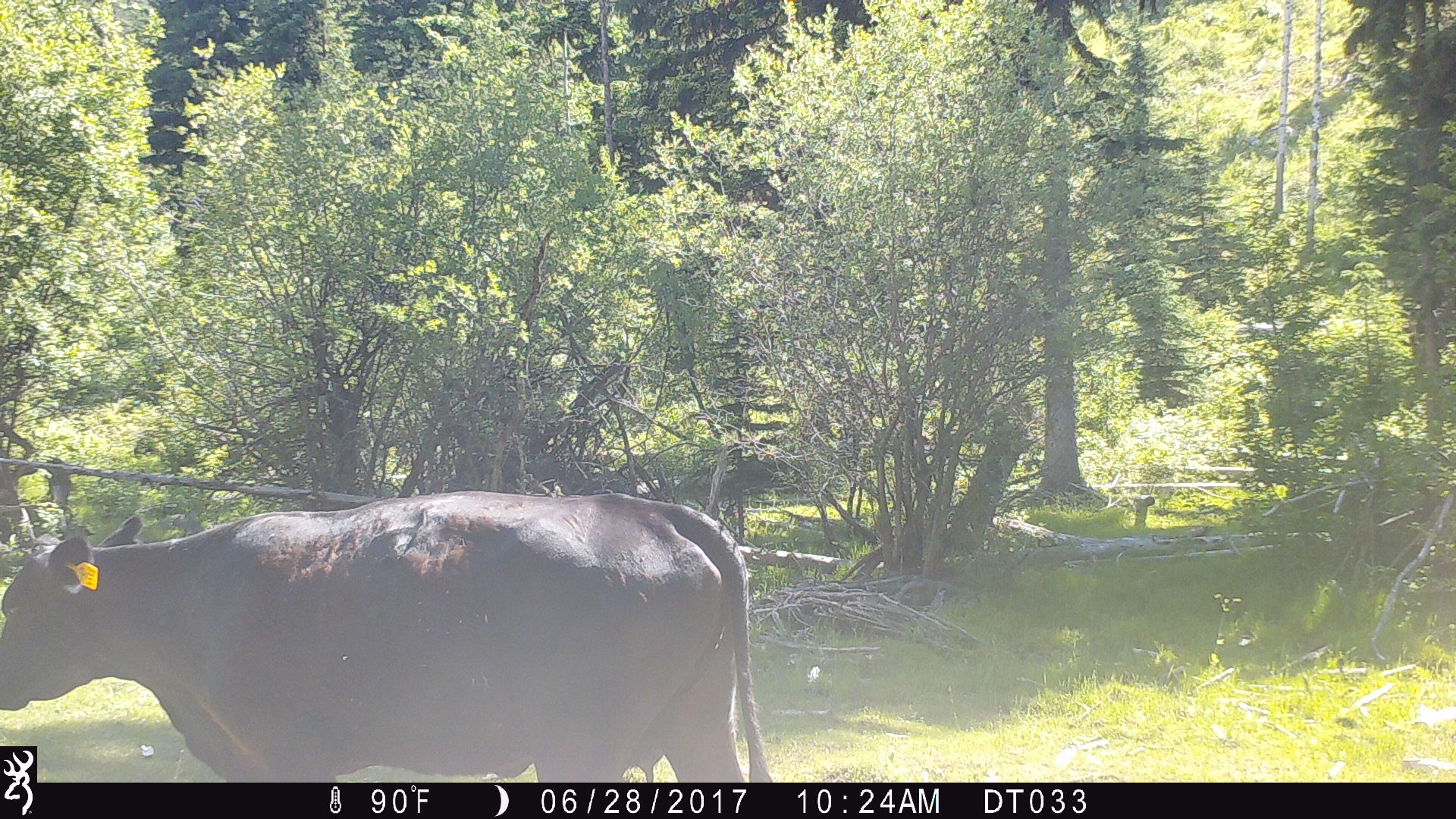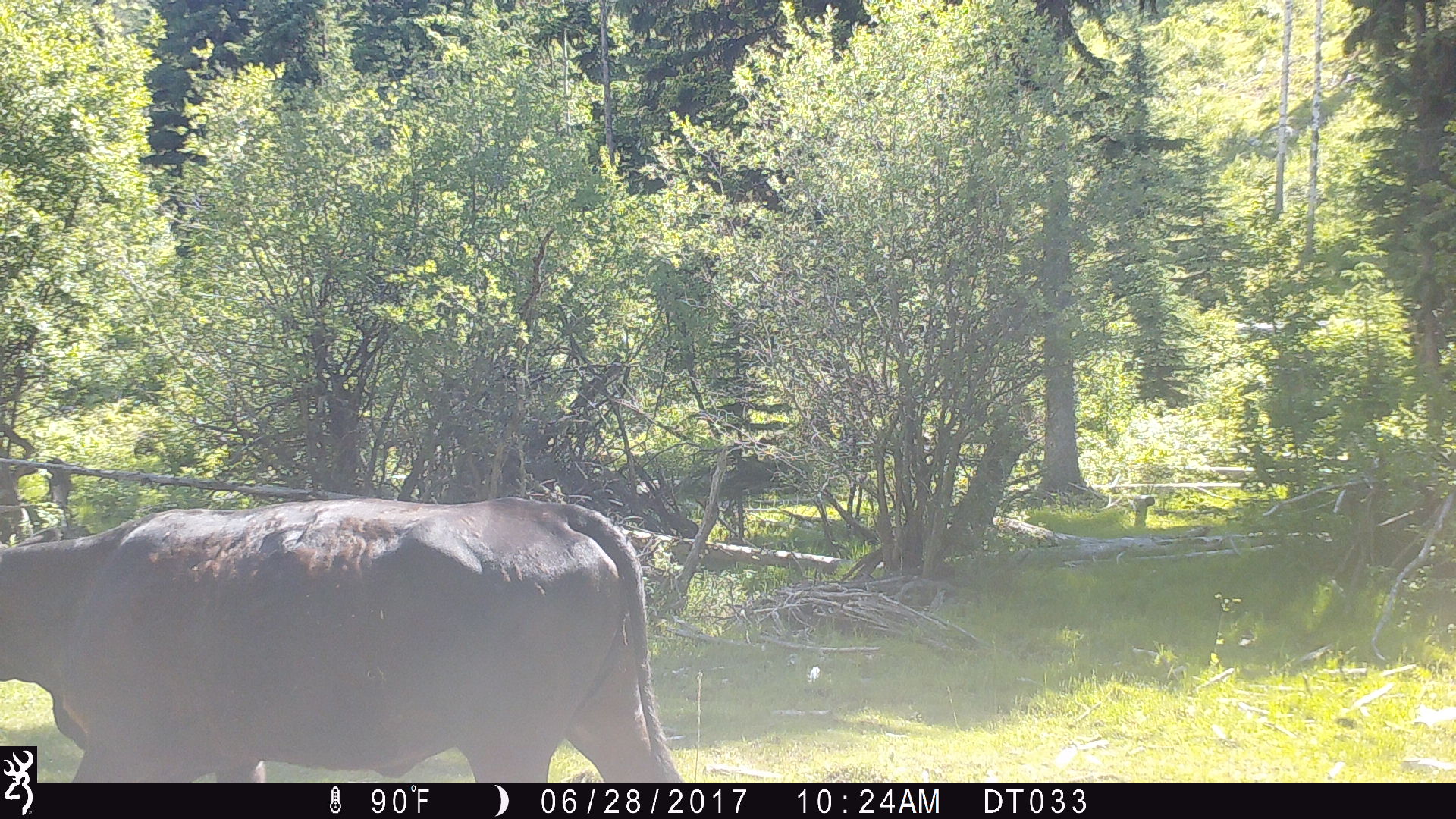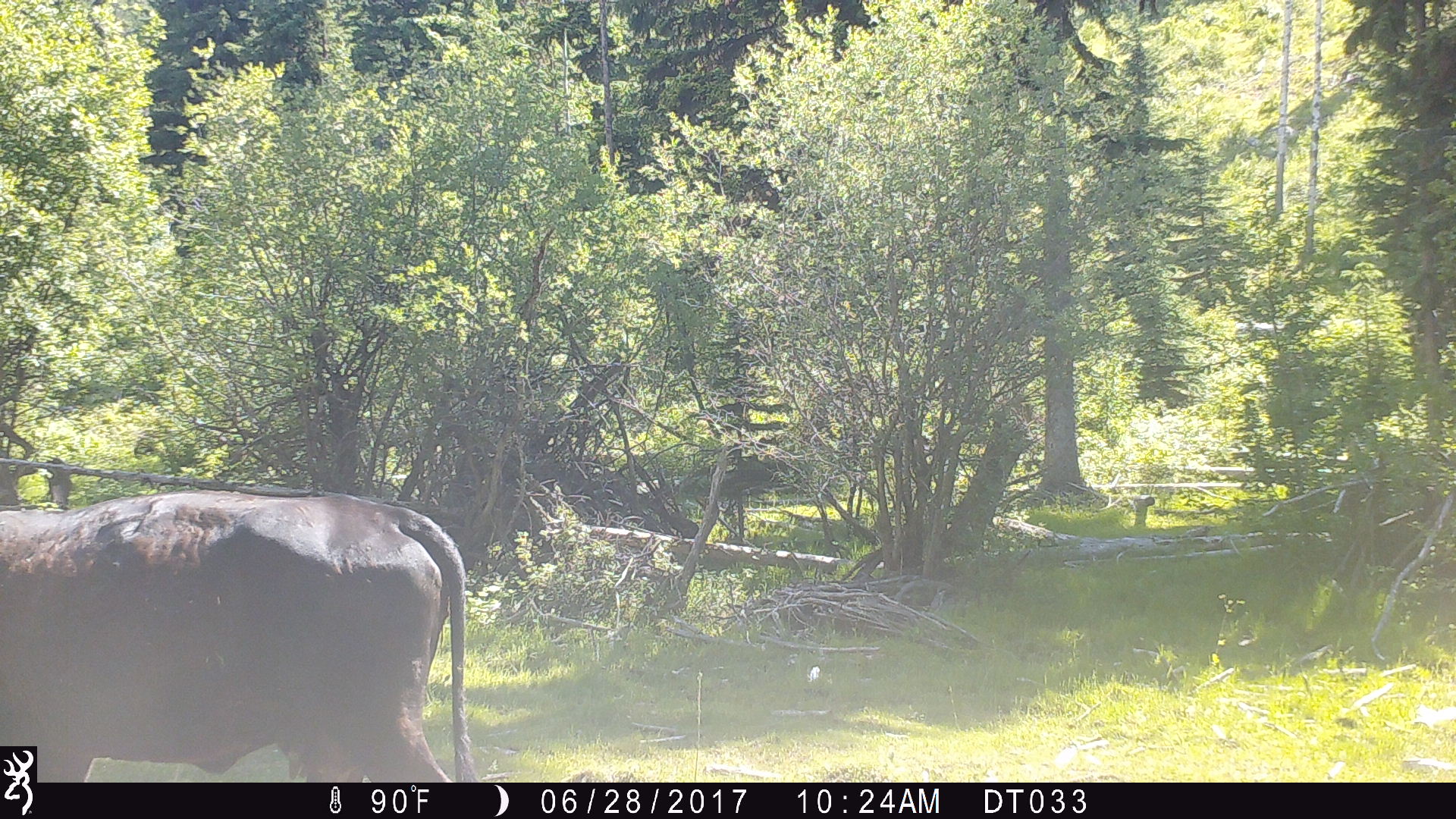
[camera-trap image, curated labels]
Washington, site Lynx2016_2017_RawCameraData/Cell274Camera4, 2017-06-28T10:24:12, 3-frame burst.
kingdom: Animalia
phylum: Chordata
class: Mammalia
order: Artiodactyla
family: Bovidae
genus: Bos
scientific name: Bos taurus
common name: domestic cattle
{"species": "domestic cattle (Bos taurus)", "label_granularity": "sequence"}